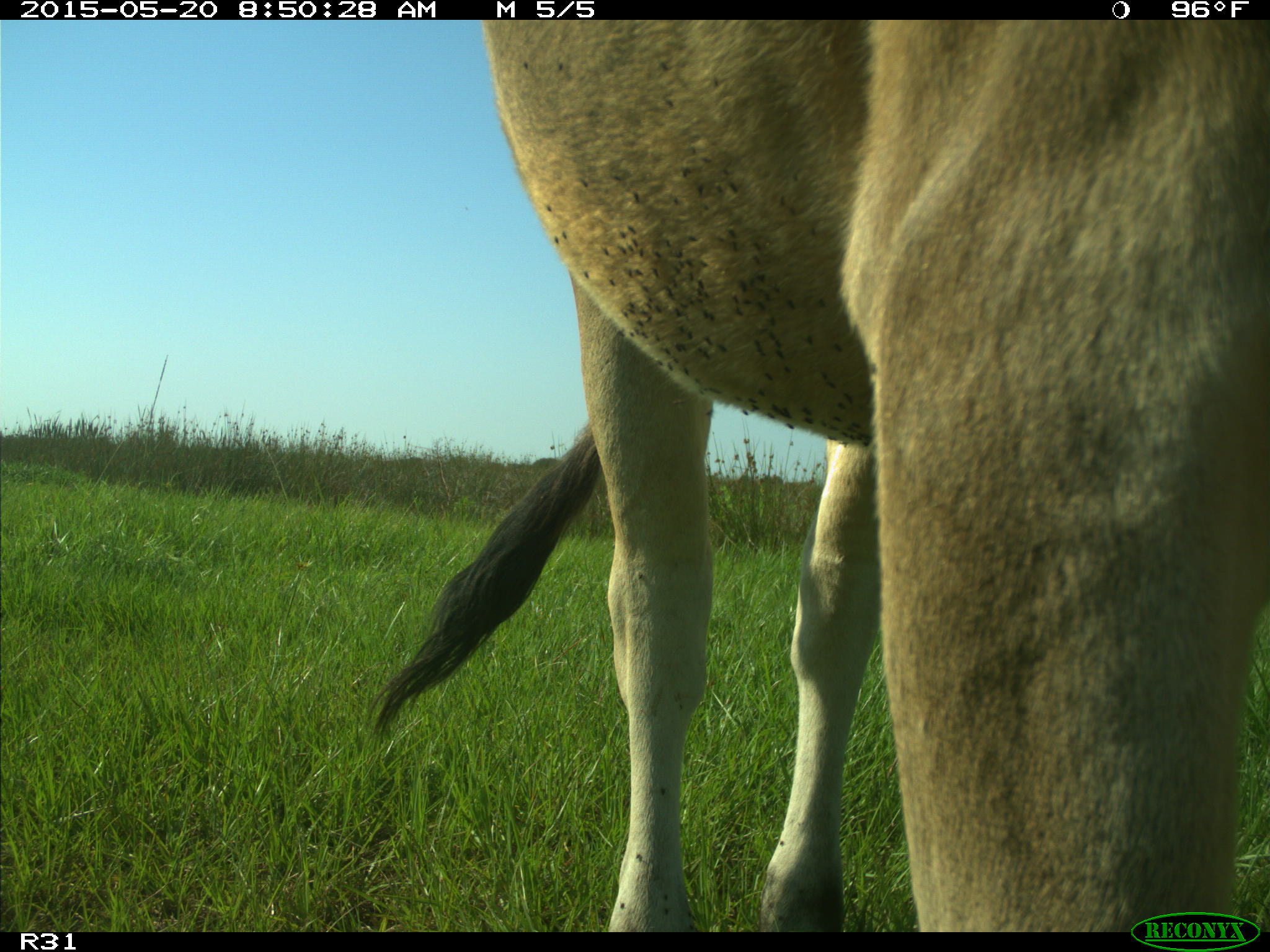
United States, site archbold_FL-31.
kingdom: Animalia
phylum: Chordata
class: Mammalia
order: Artiodactyla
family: Bovidae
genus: Bos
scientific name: Bos taurus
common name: domestic cow